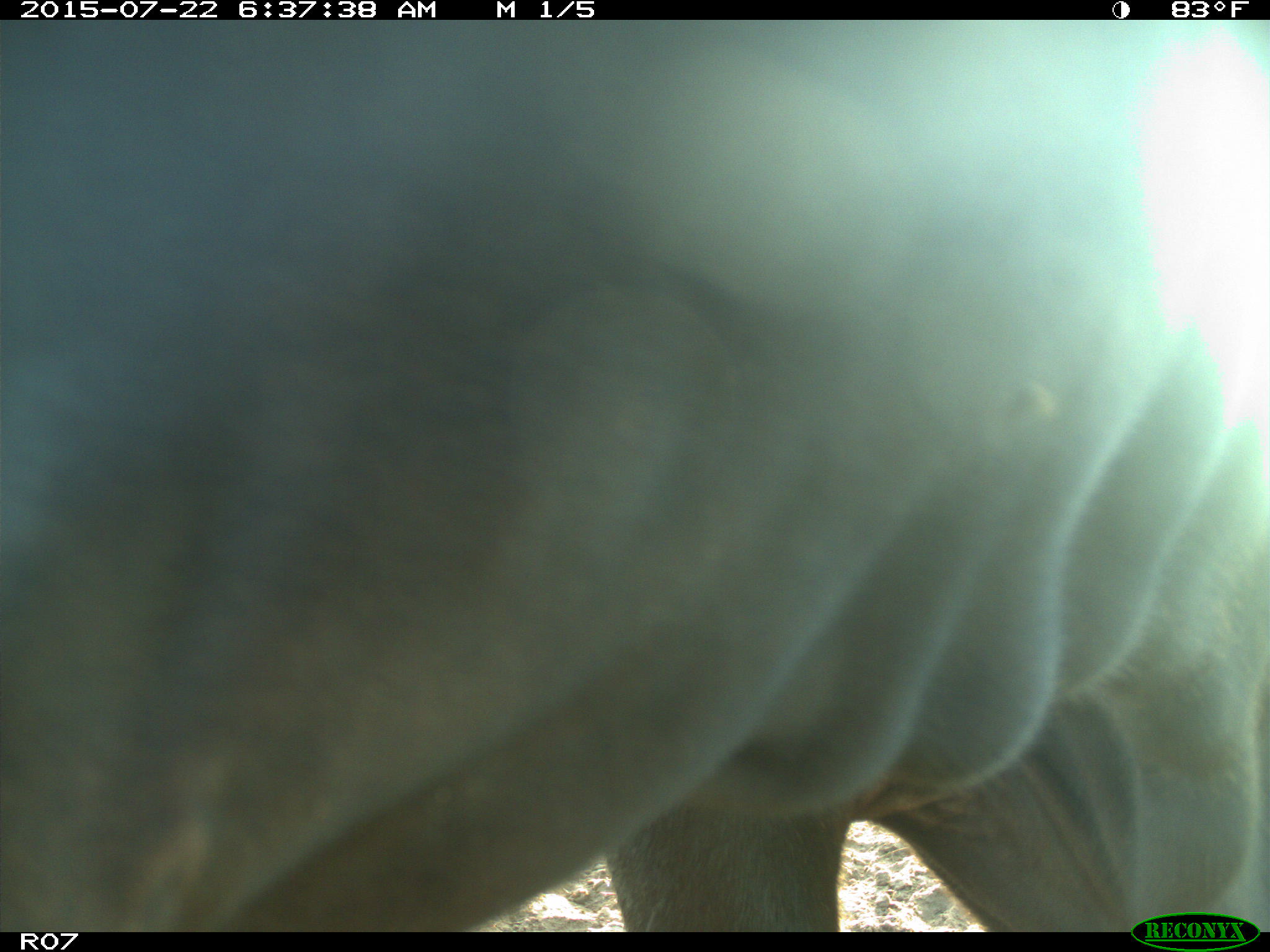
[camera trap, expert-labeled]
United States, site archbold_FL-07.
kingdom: Animalia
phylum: Chordata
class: Mammalia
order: Artiodactyla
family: Cervidae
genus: Odocoileus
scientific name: Odocoileus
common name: deer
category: unidentified deer